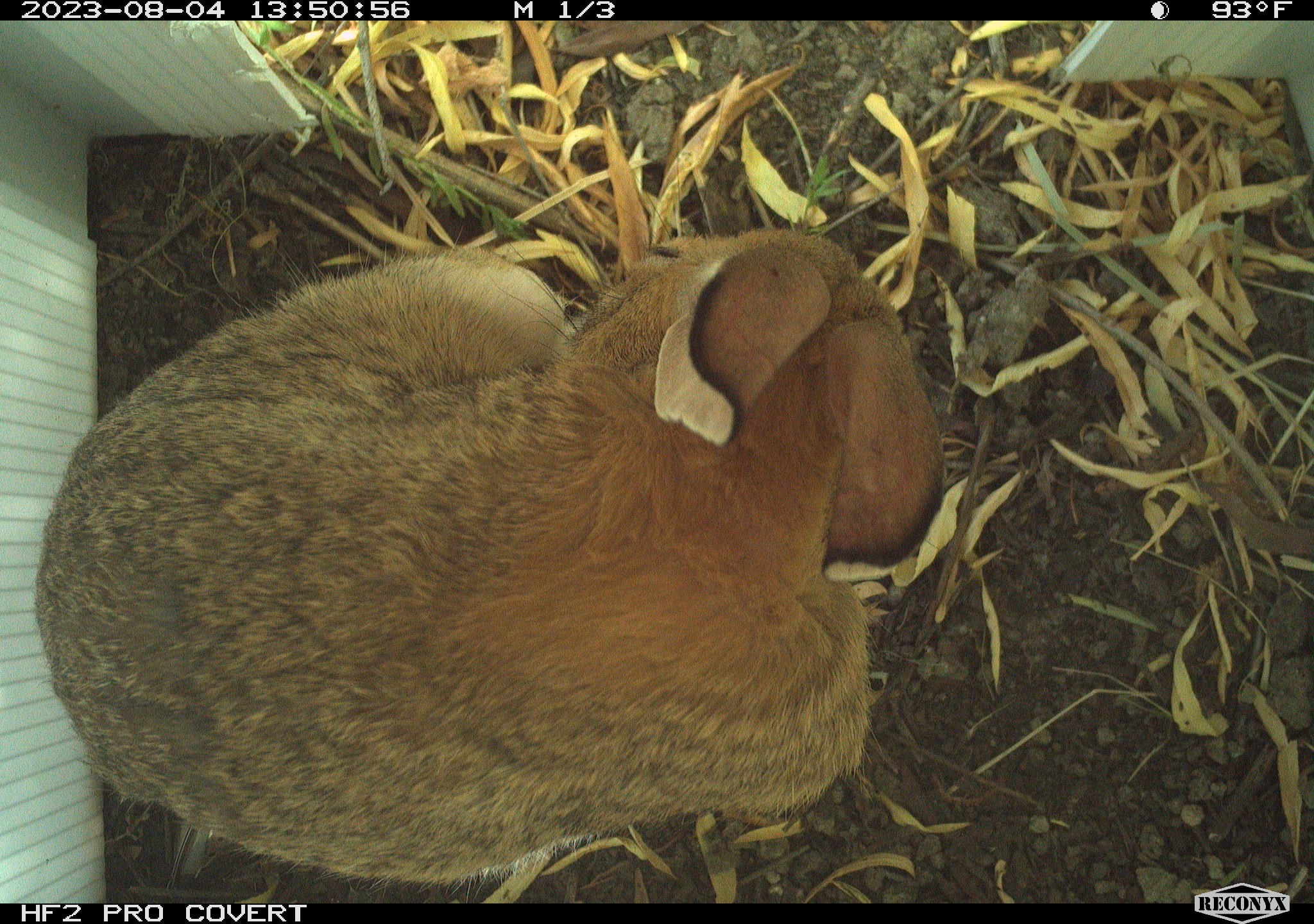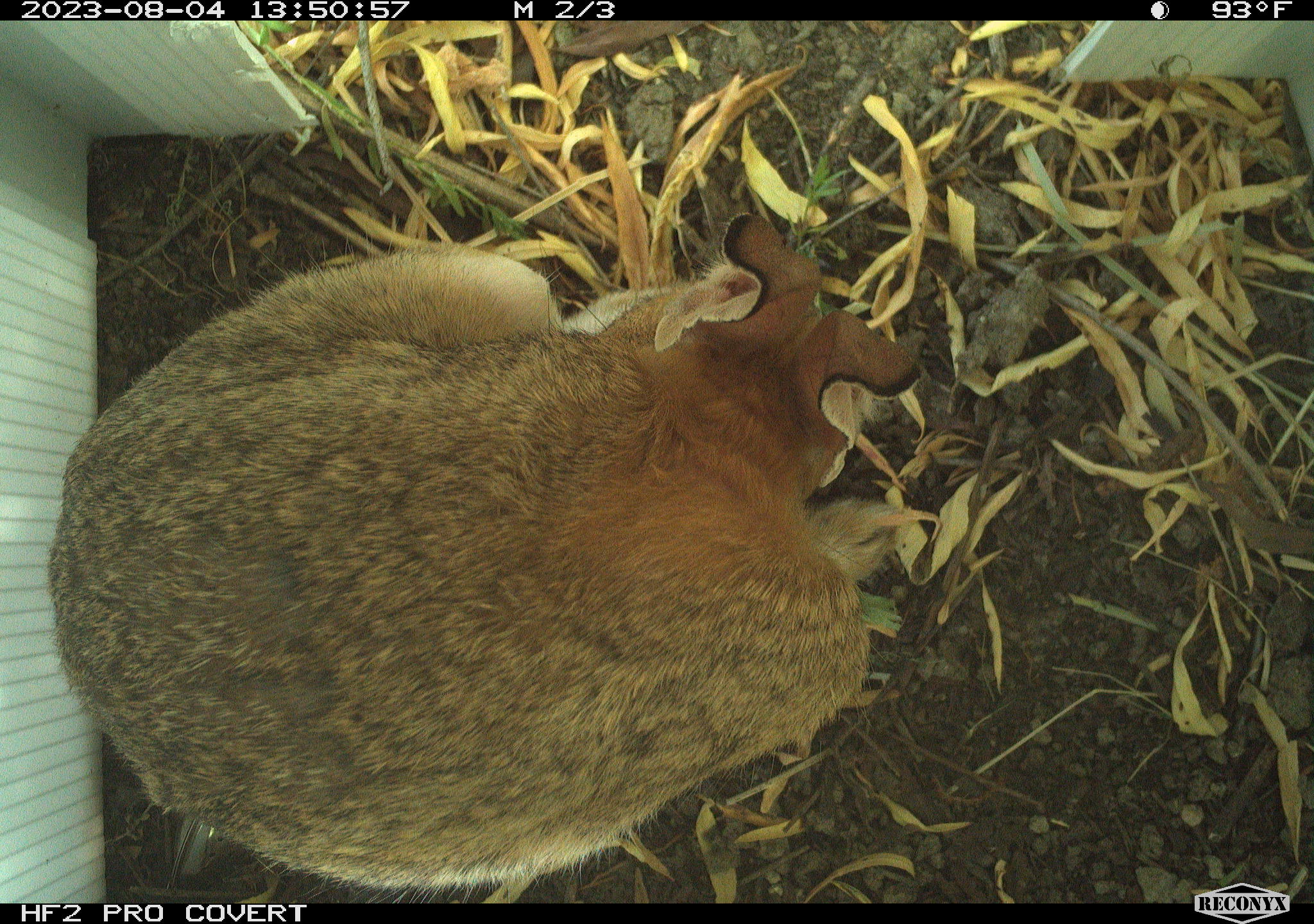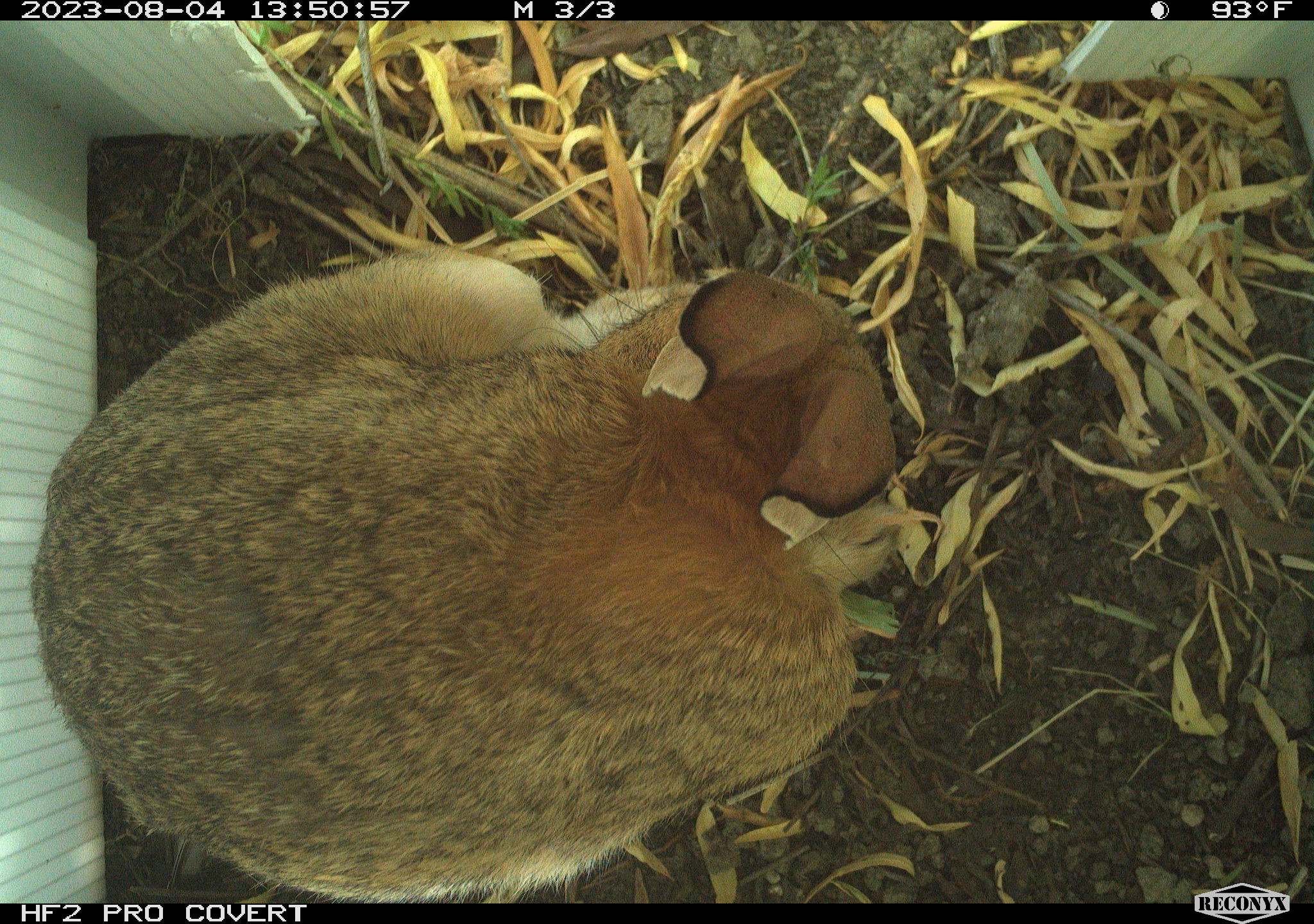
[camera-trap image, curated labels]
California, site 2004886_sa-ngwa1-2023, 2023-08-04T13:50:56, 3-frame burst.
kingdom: Animalia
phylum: Chordata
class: Mammalia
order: Lagomorpha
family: Leporidae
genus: Sylvilagus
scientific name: Sylvilagus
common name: cottontail rabbits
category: sylvilagus species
Sylvilagus species (cottontail rabbits) (Sylvilagus).